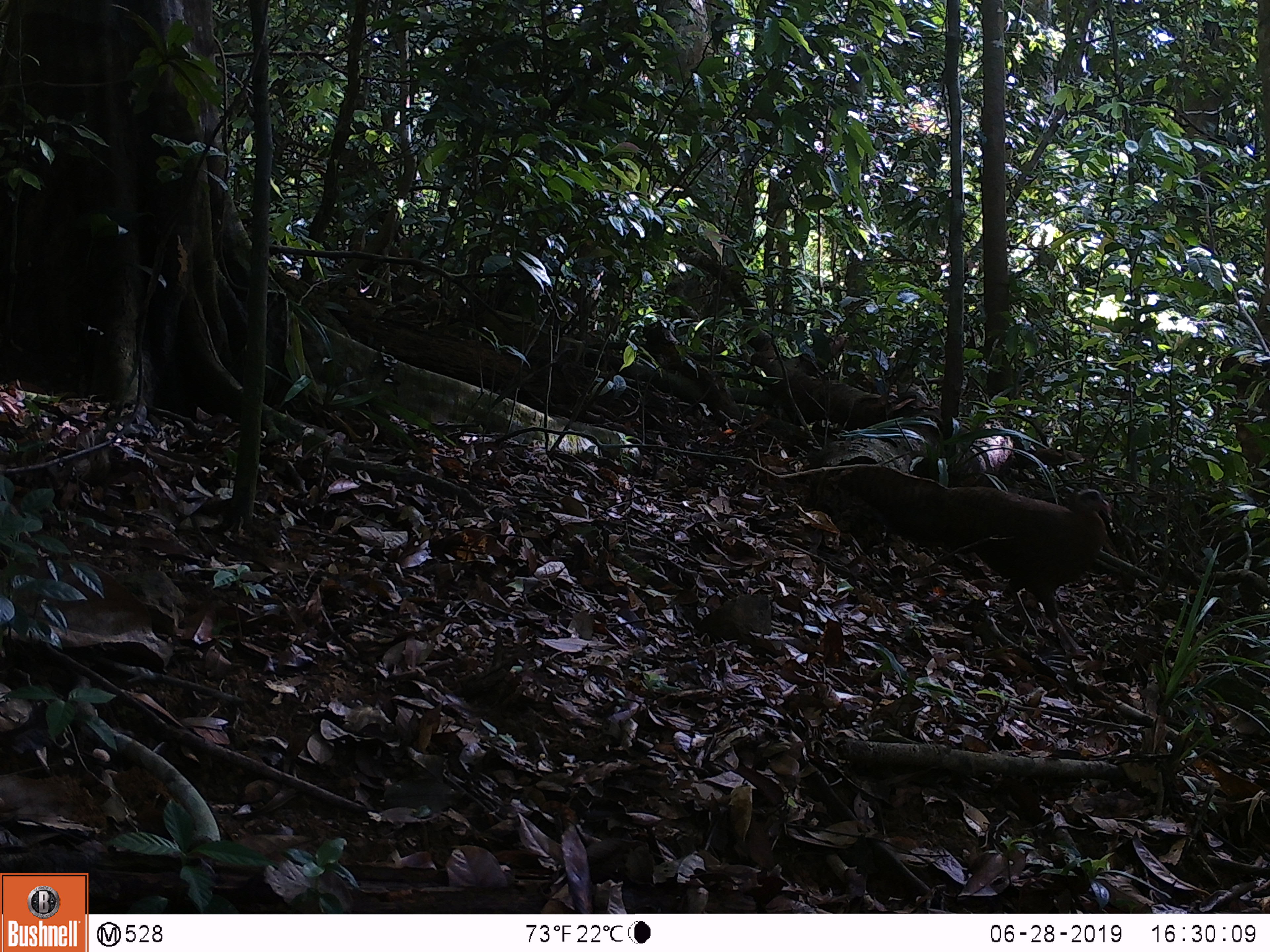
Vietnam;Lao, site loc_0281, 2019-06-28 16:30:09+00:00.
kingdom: Animalia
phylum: Chordata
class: Aves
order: Galliformes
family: Phasianidae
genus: Rheinardia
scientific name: Rheinardia ocellata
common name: crested argus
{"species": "crested argus (Rheinardia ocellata)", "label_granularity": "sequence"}